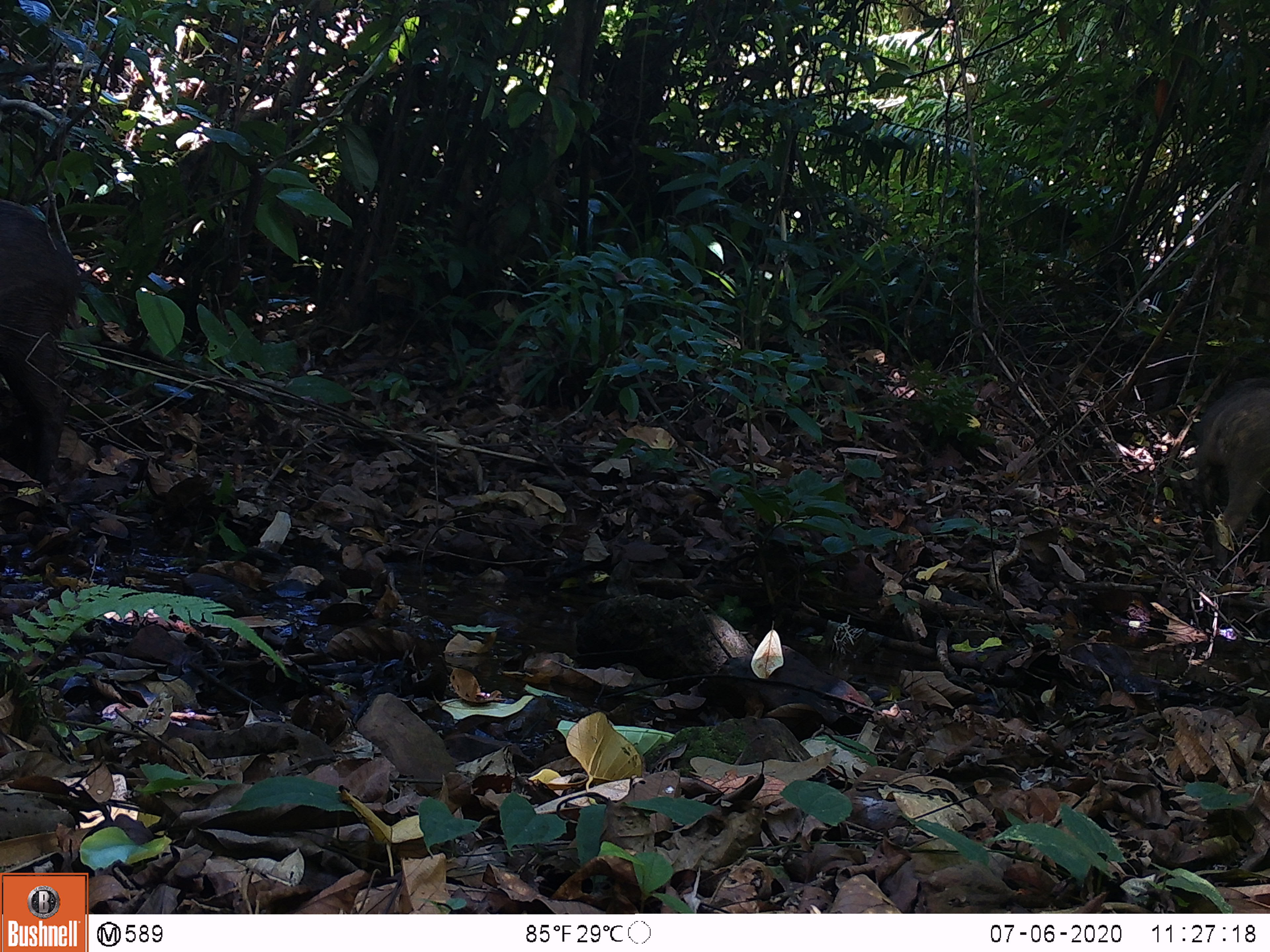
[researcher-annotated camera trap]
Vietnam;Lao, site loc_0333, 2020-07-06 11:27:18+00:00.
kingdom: Animalia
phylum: Chordata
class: Mammalia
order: Artiodactyla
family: Suidae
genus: Sus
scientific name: Sus scrofa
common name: eurasian wild pig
Eurasian wild pig (Sus scrofa). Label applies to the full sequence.